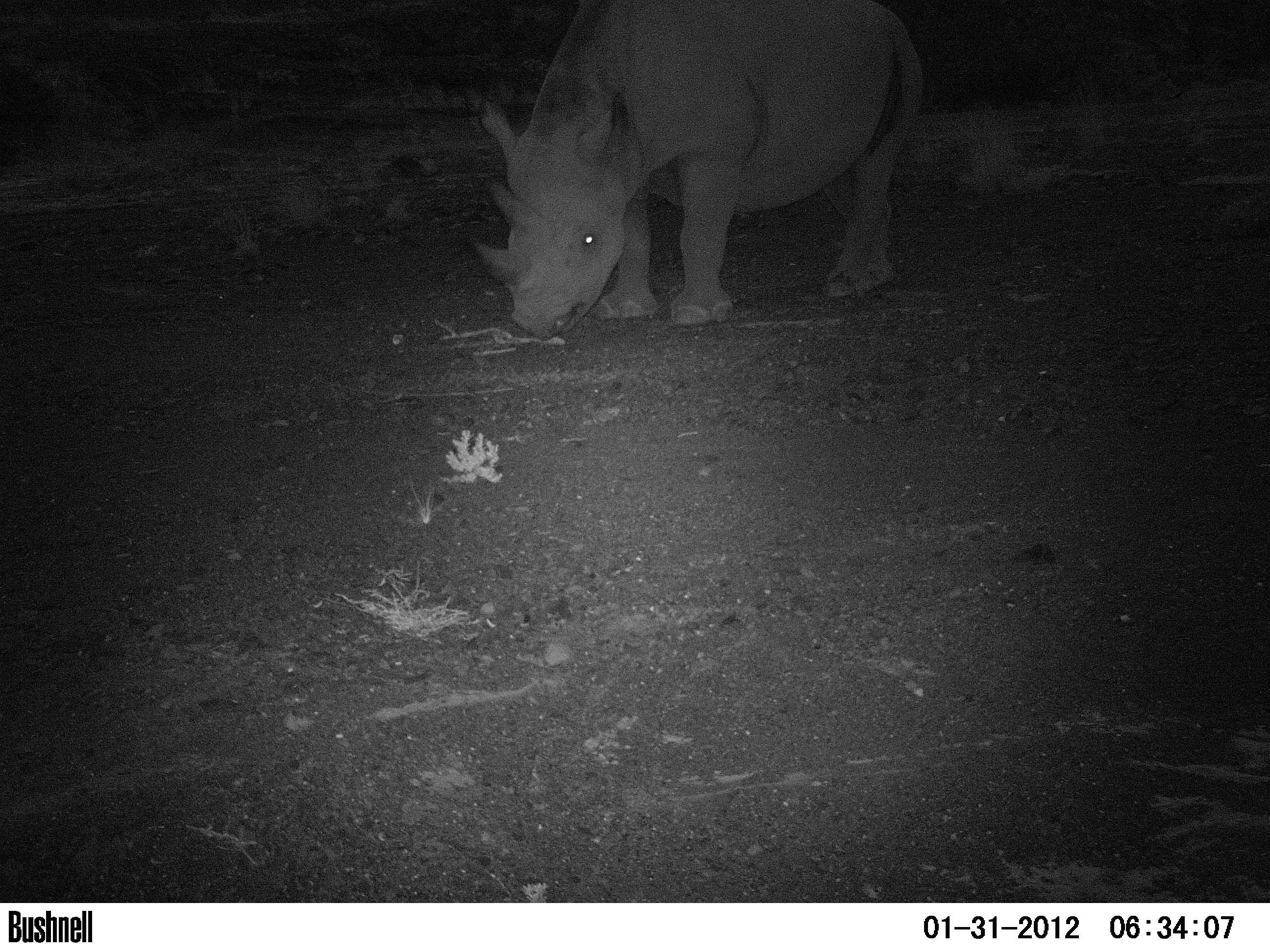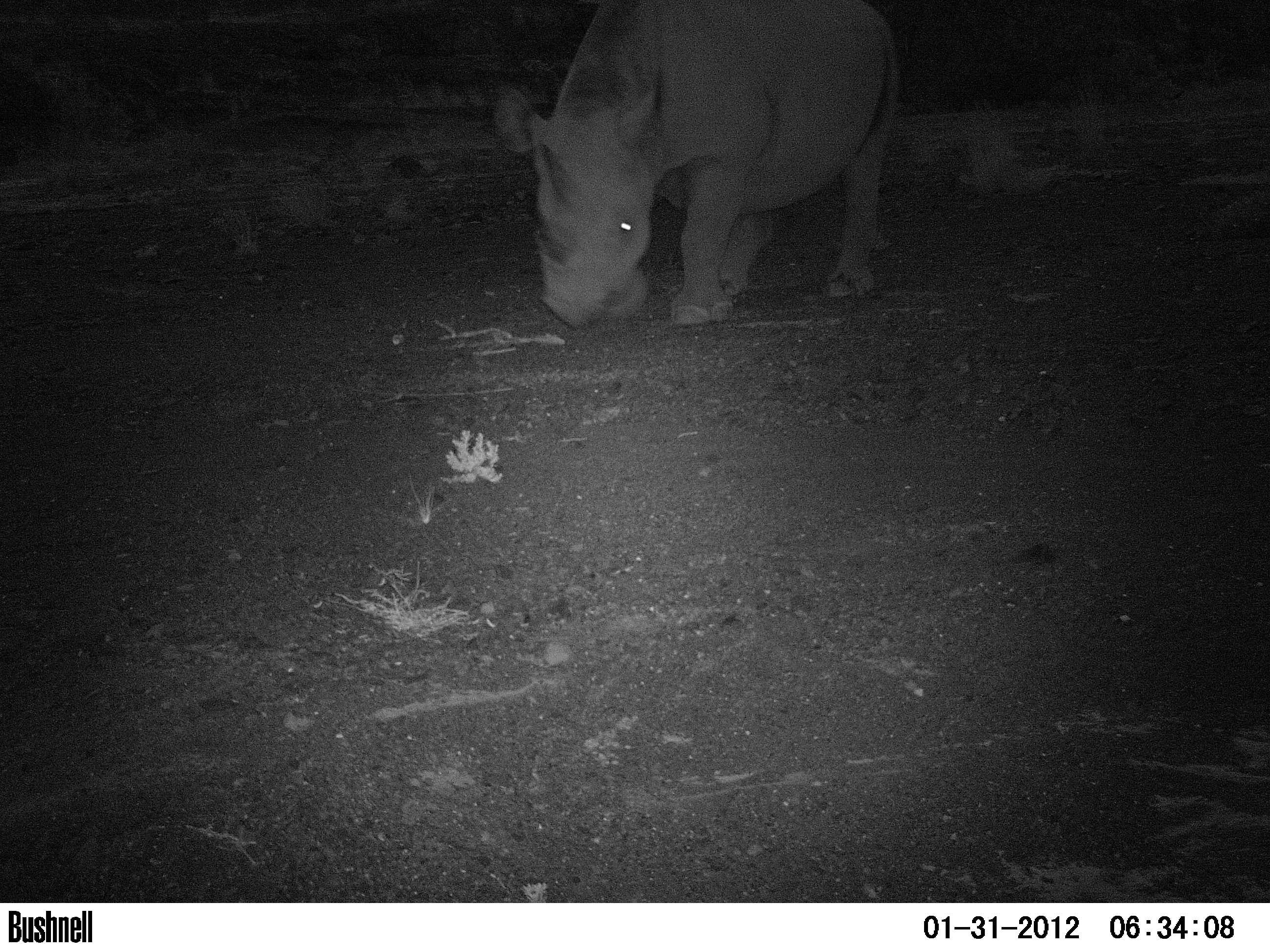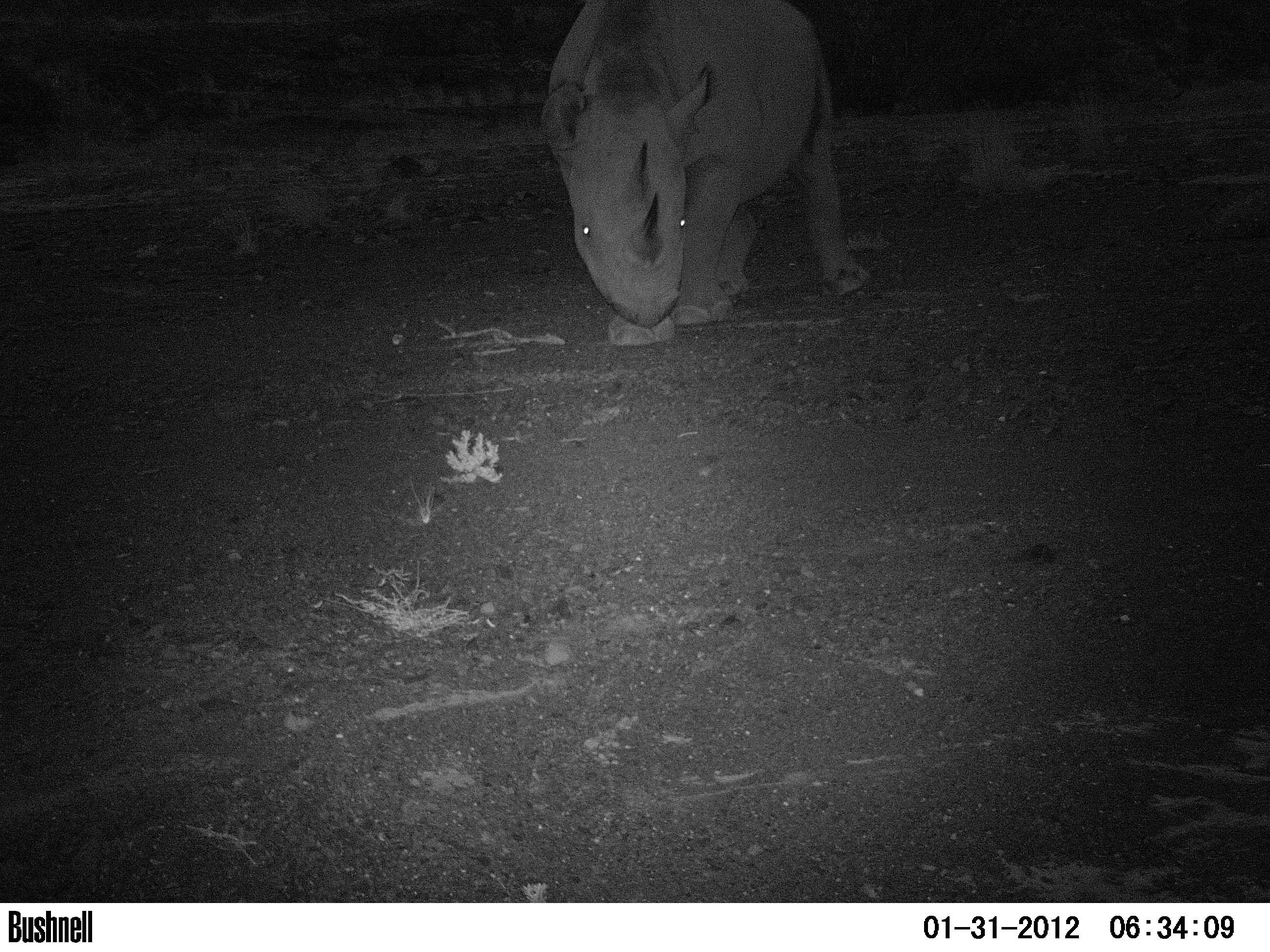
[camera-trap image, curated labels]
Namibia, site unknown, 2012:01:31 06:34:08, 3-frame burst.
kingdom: Animalia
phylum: Chordata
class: Mammalia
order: Perissodactyla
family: Rhinocerotidae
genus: Diceros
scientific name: Diceros bicornis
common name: black rhinoceros